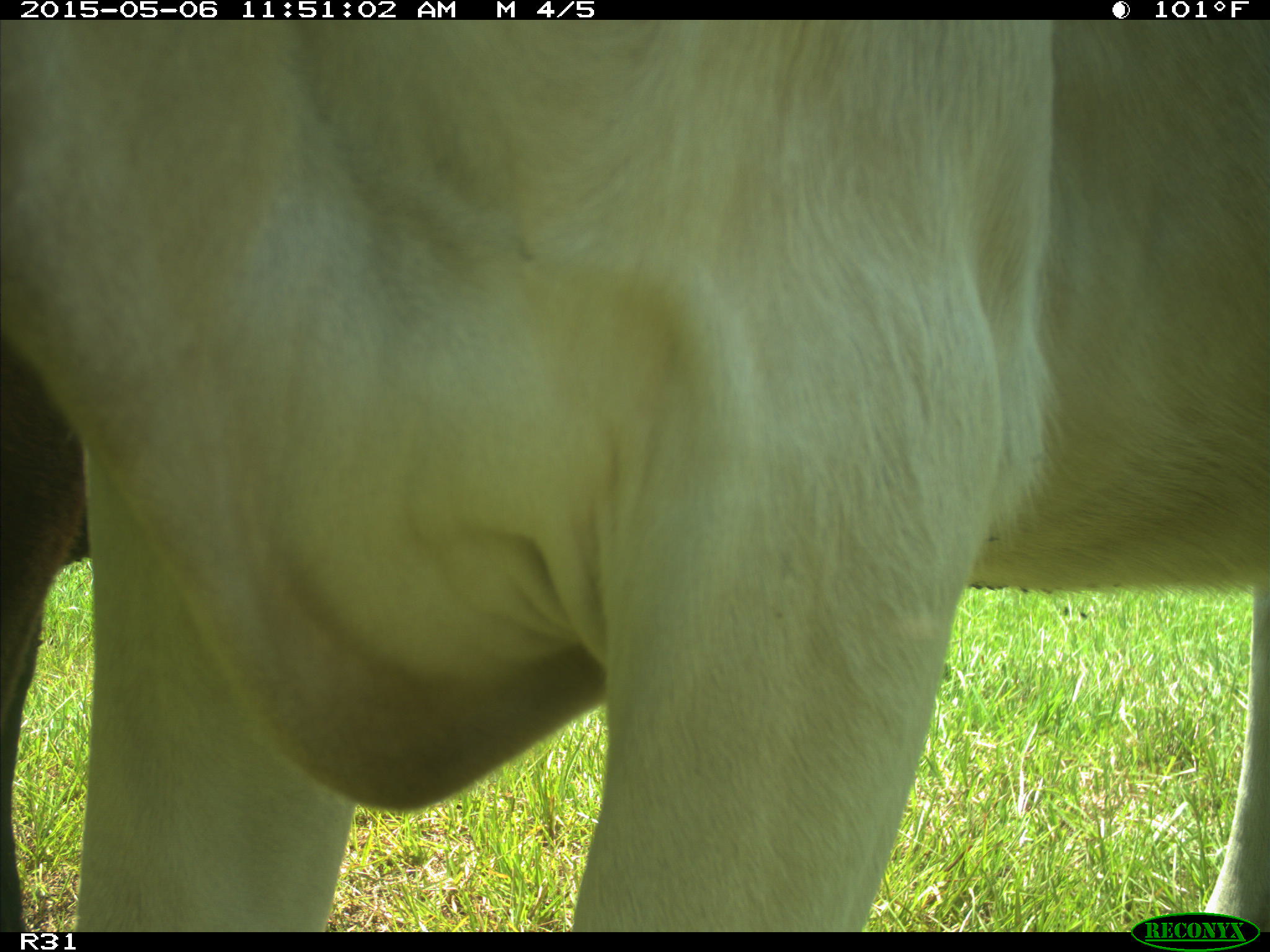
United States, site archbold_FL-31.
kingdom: Animalia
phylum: Chordata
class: Mammalia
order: Artiodactyla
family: Bovidae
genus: Bos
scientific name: Bos taurus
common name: domestic cow